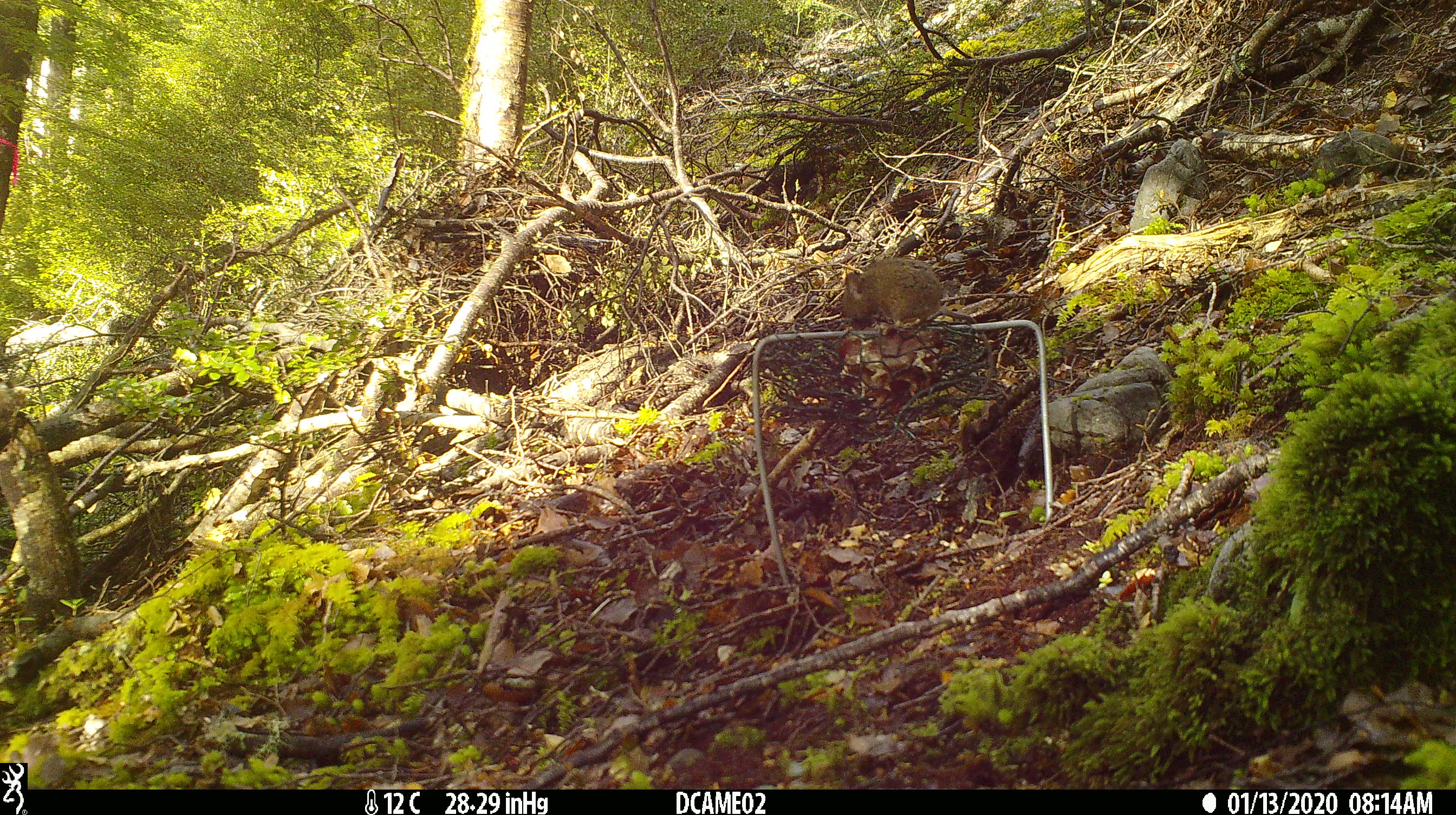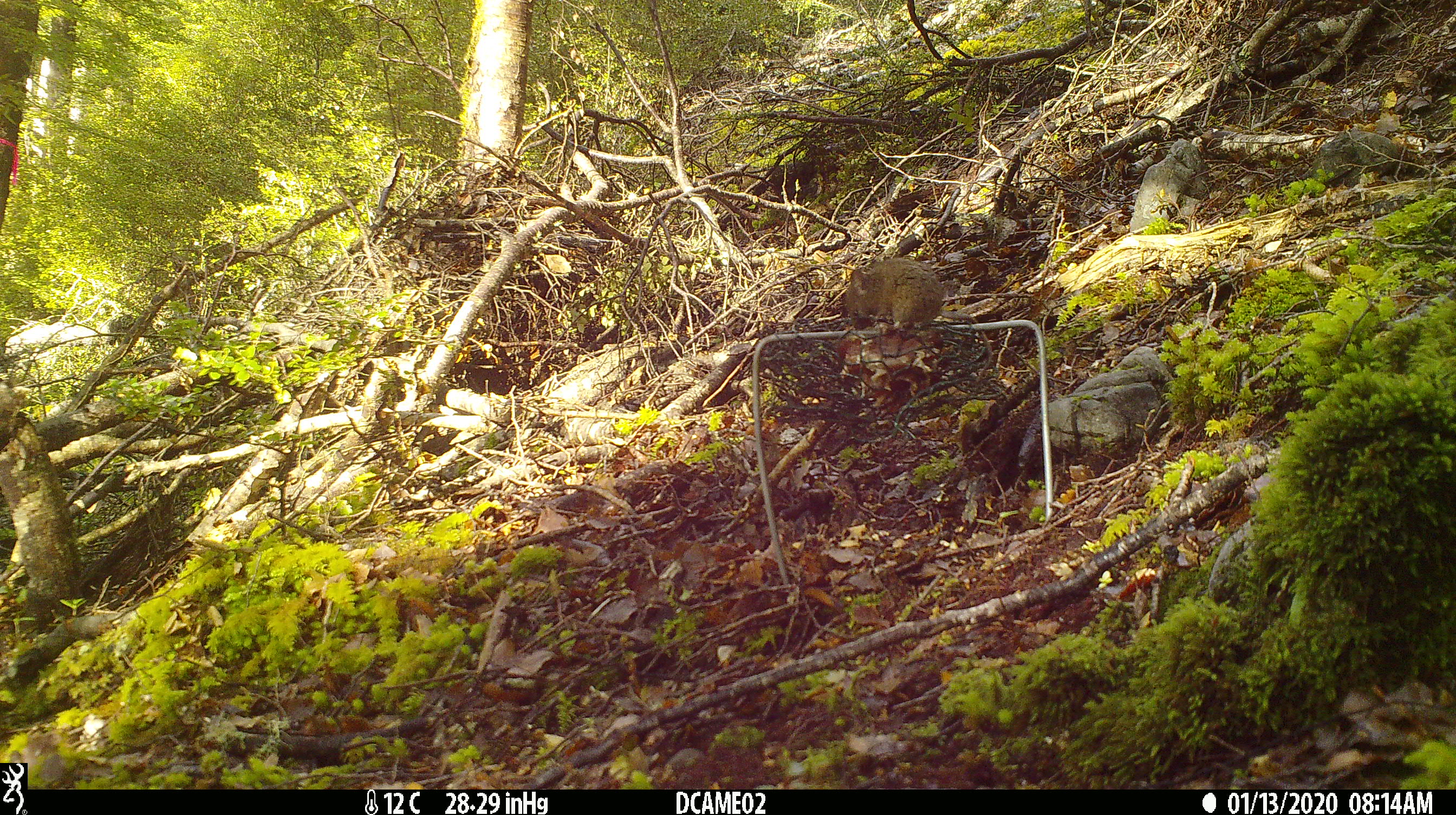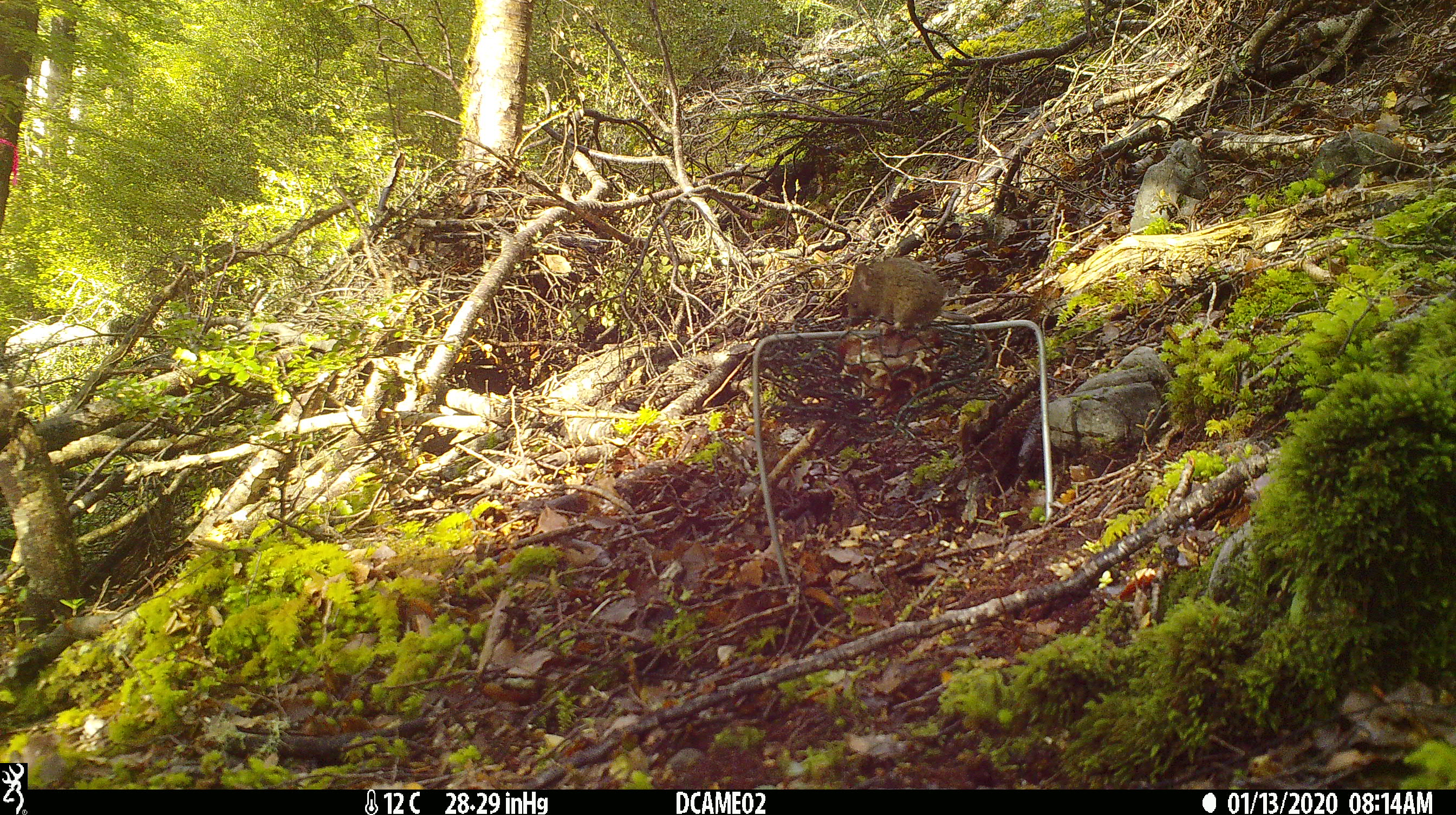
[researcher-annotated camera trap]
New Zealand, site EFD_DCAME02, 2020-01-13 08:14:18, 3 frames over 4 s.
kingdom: Animalia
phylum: Chordata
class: Mammalia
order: Rodentia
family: Muridae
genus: Mus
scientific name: Mus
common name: mouse